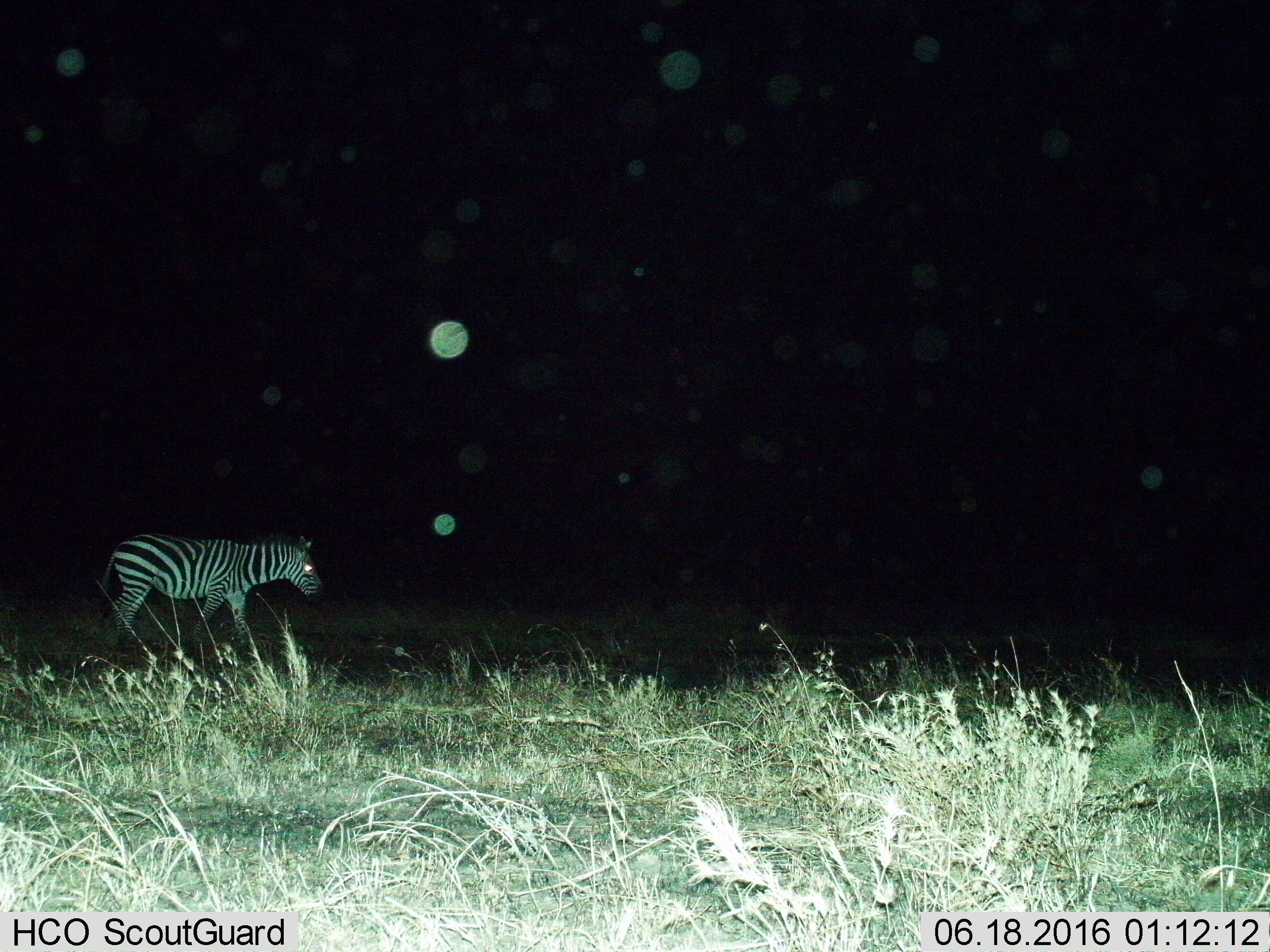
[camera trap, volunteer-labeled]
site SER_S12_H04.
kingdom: Animalia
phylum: Chordata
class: Mammalia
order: Perissodactyla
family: Equidae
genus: Equus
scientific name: Equus quagga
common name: plains zebra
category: zebraplains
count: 1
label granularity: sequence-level